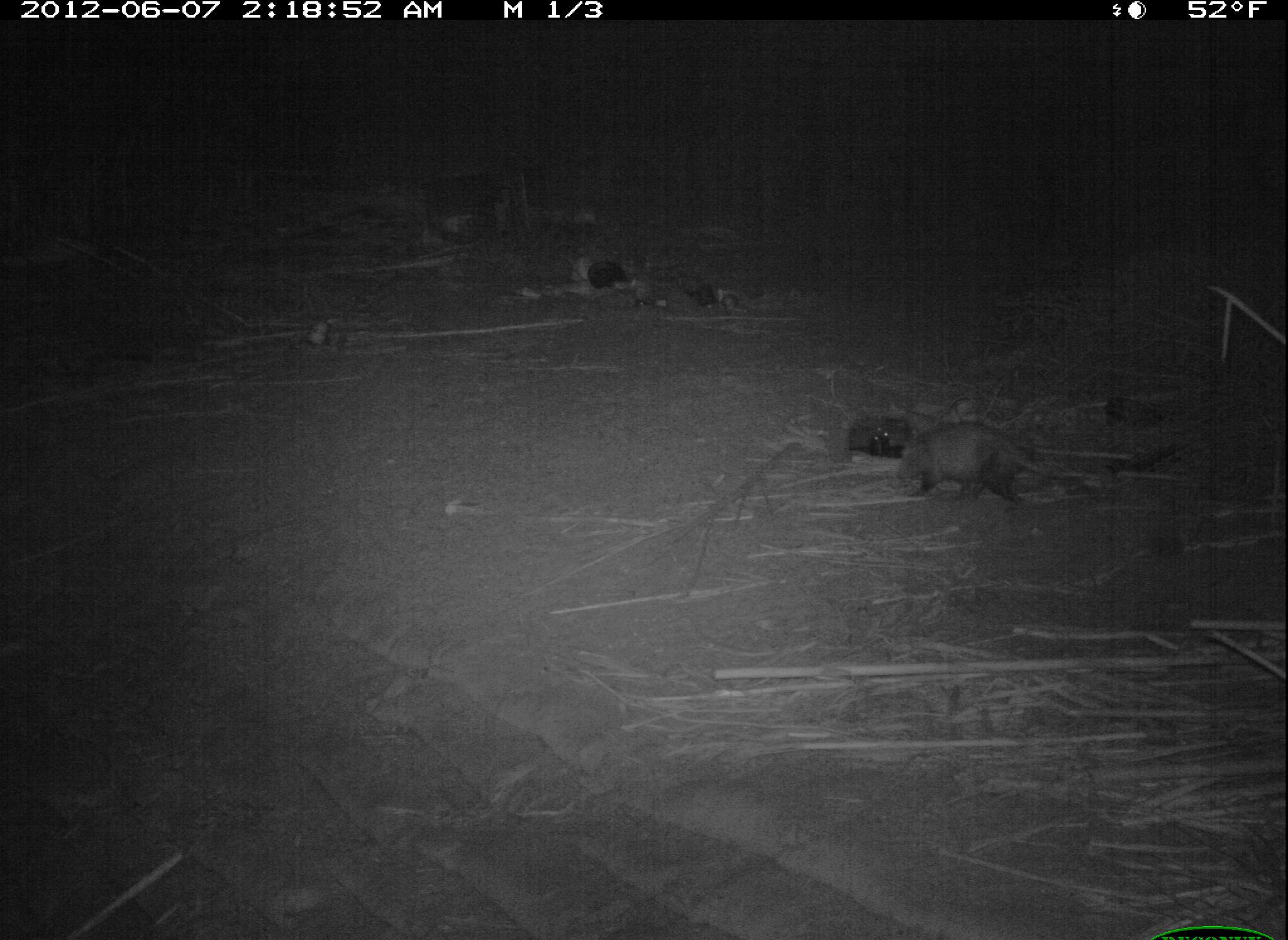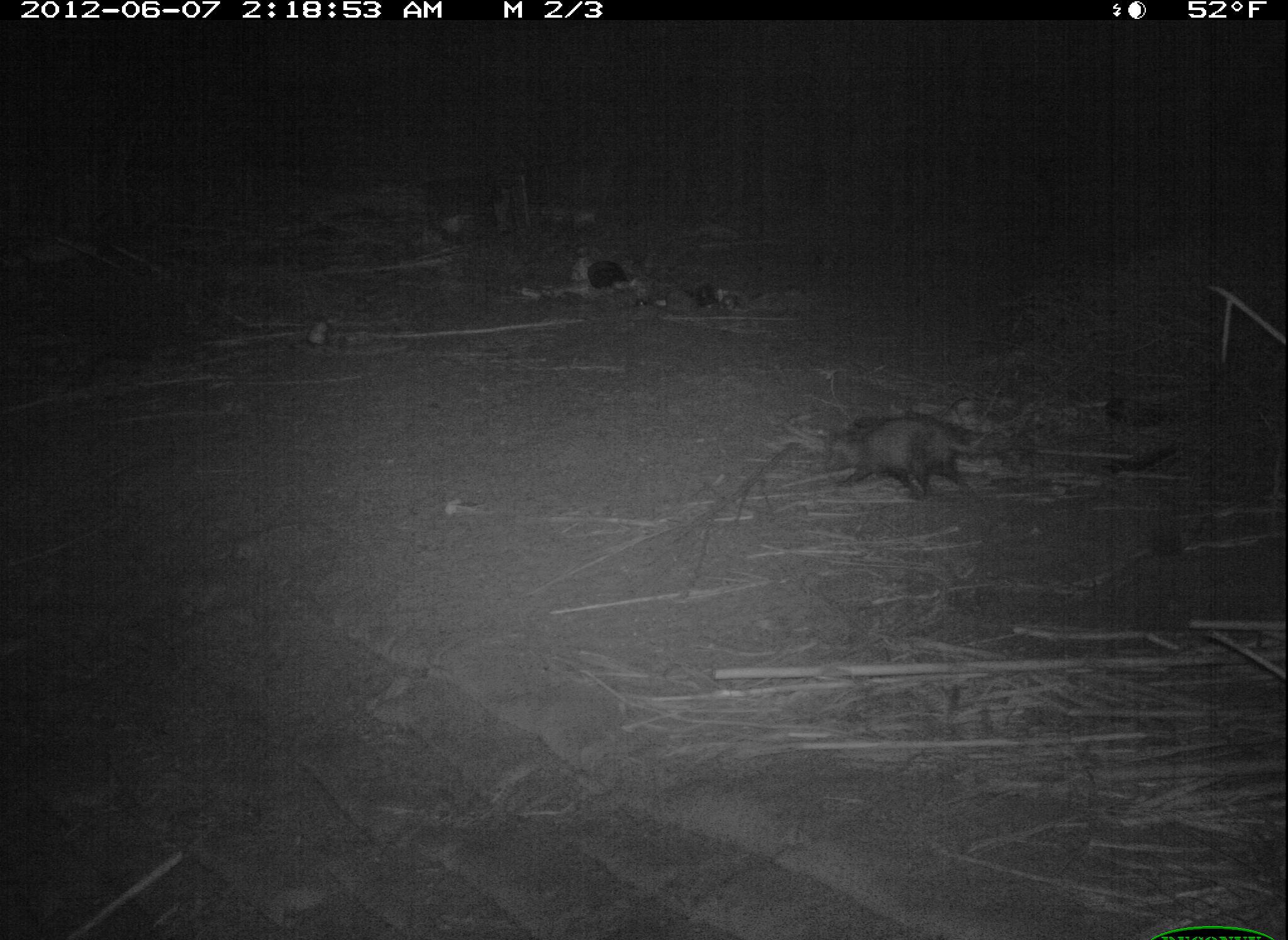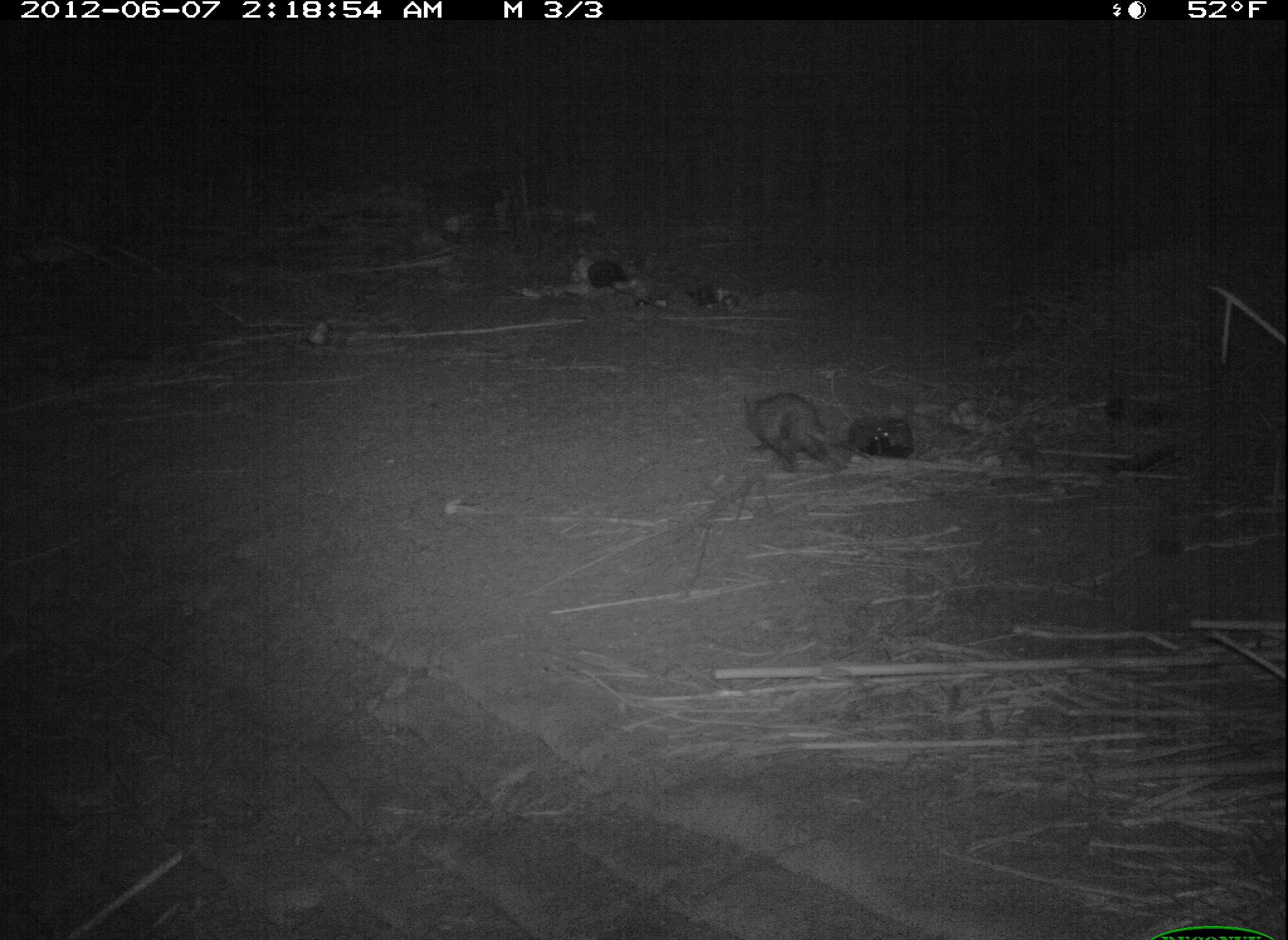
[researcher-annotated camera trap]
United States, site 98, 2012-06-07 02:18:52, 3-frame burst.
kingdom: Animalia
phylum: Chordata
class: Mammalia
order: Didelphimorphia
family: Didelphidae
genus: Didelphis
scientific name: Didelphis virginiana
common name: virginia opossum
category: opossum